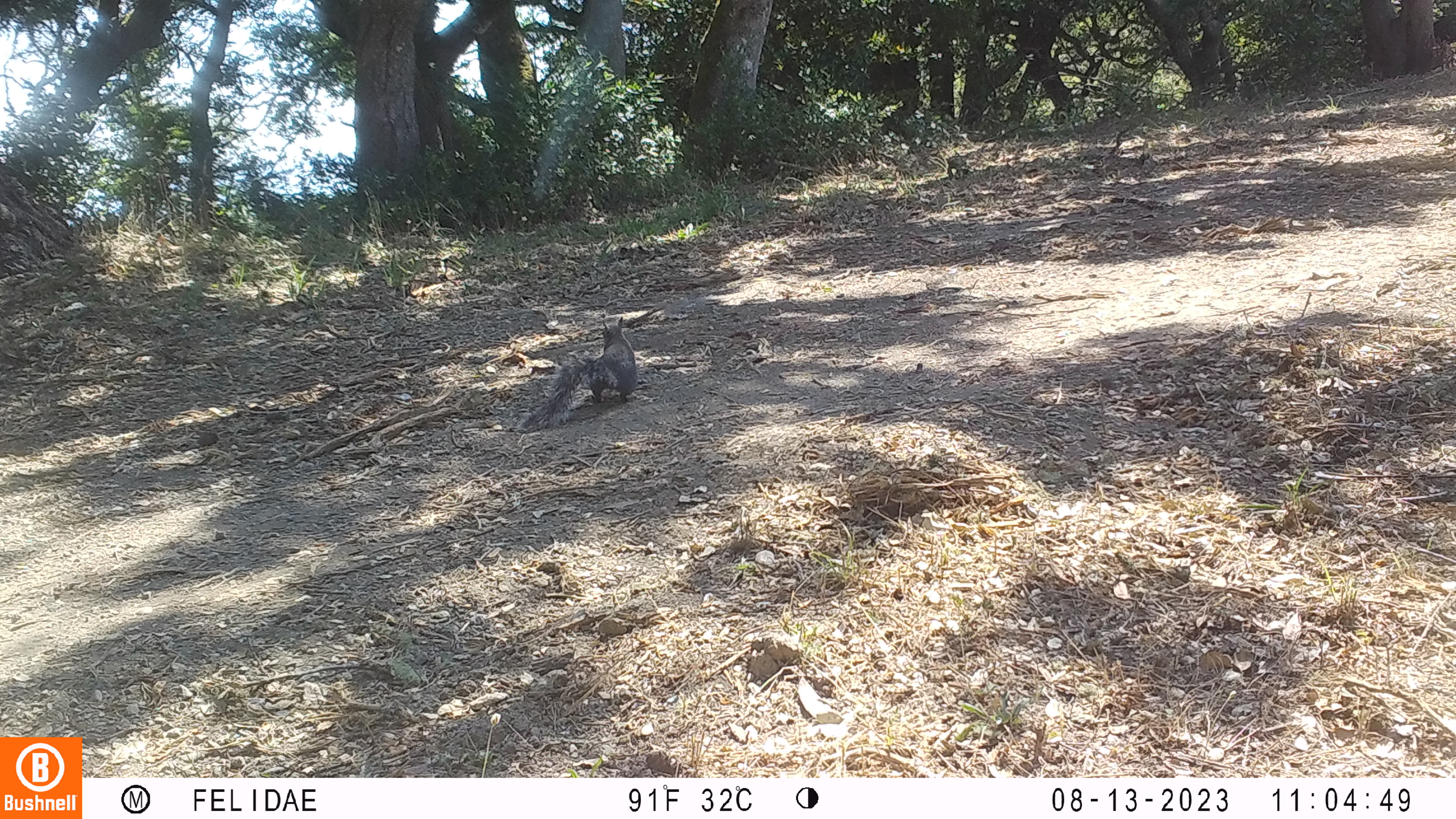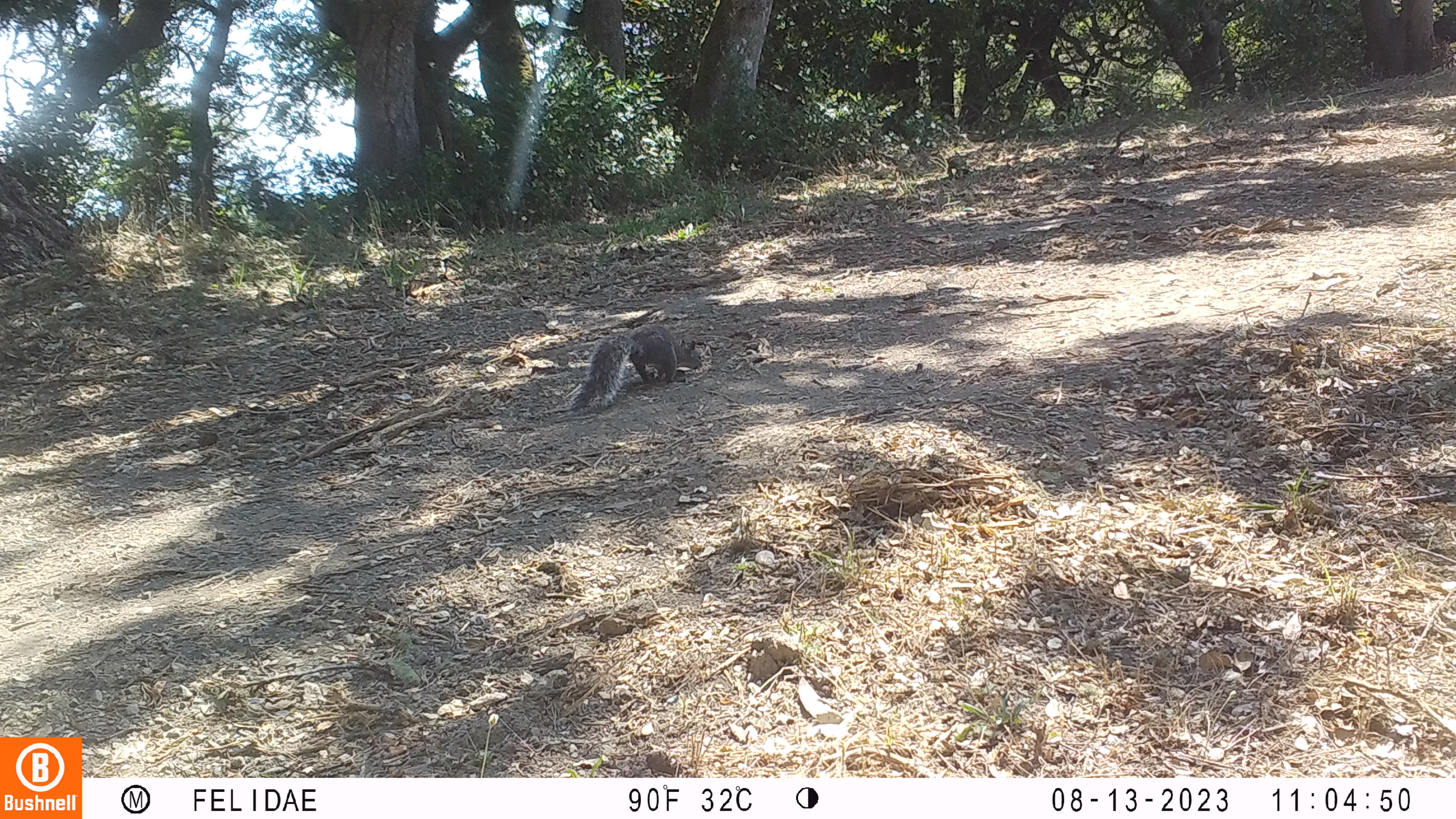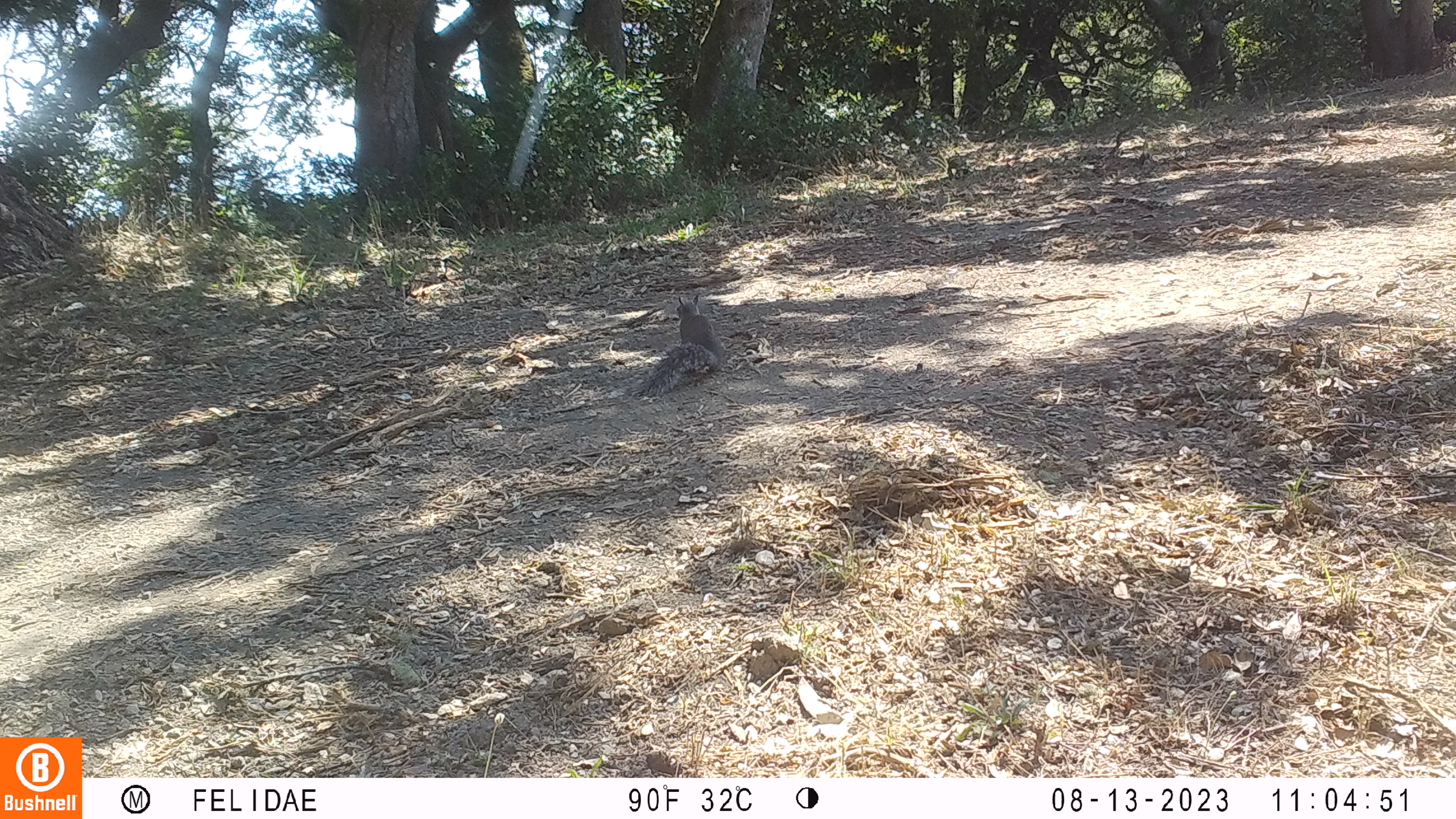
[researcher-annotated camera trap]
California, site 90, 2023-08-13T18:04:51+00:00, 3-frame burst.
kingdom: Animalia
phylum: Chordata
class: Mammalia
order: Rodentia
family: Sciuridae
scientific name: Sciuridae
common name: squirrel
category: unknown squirrel